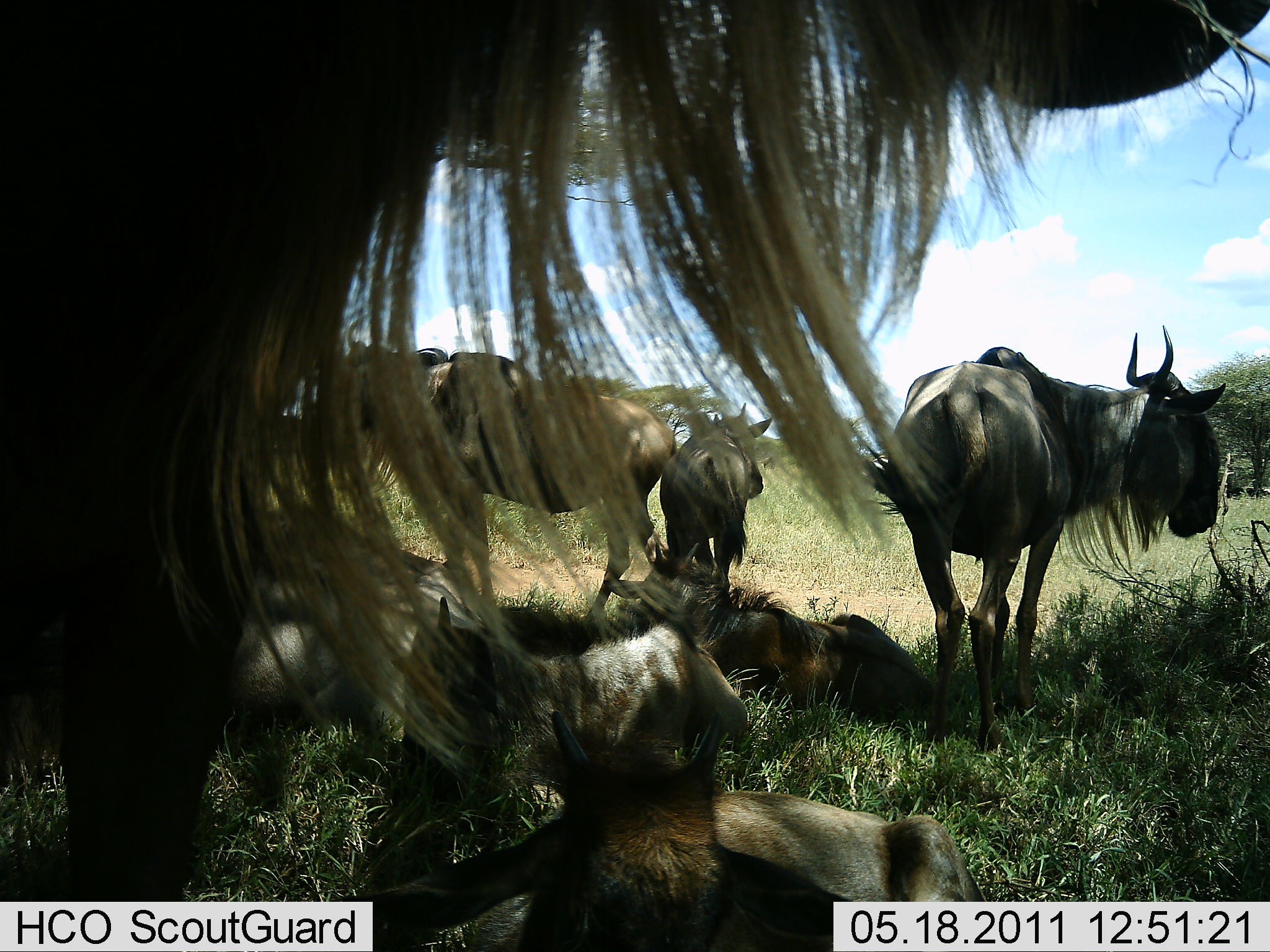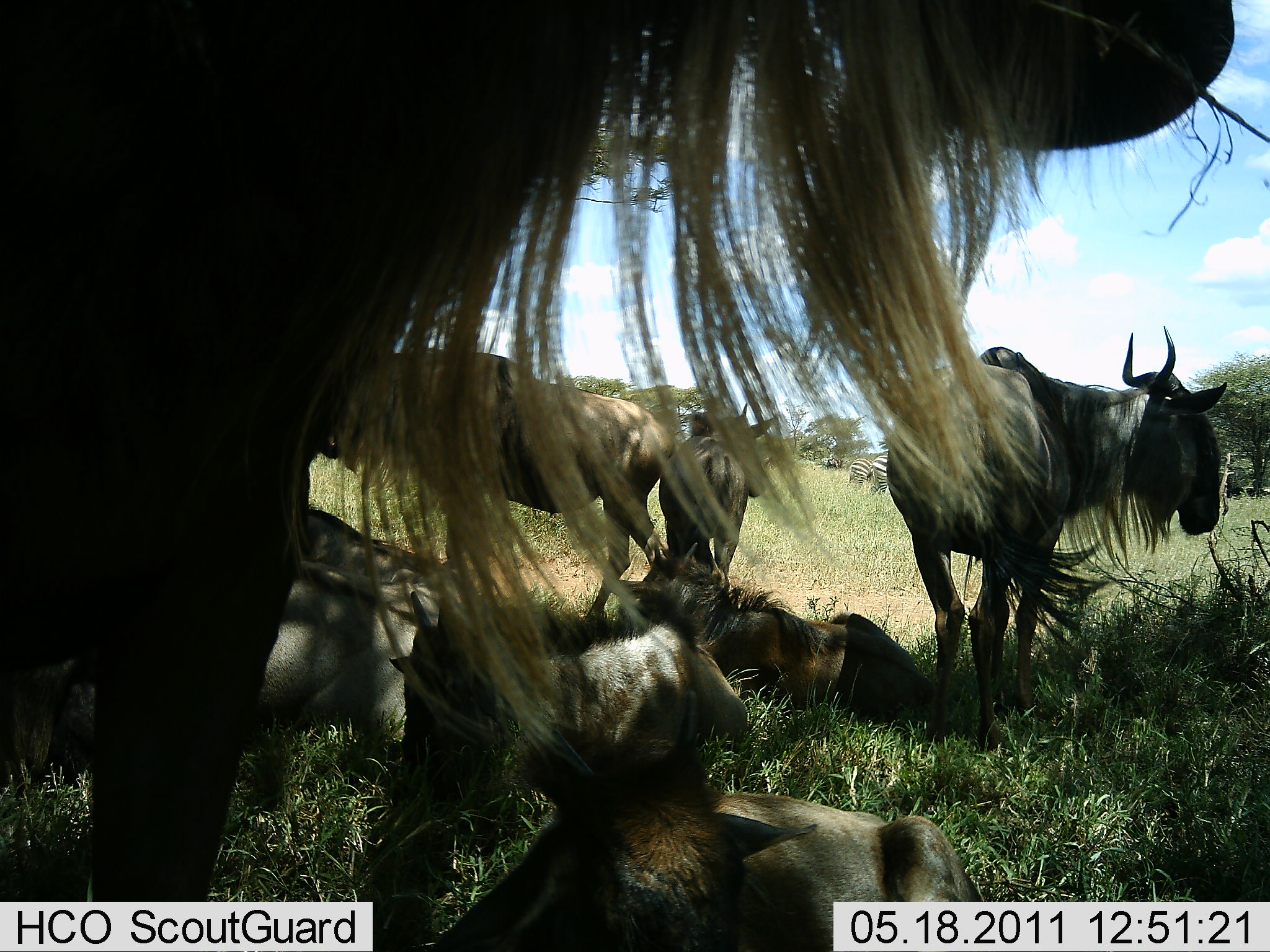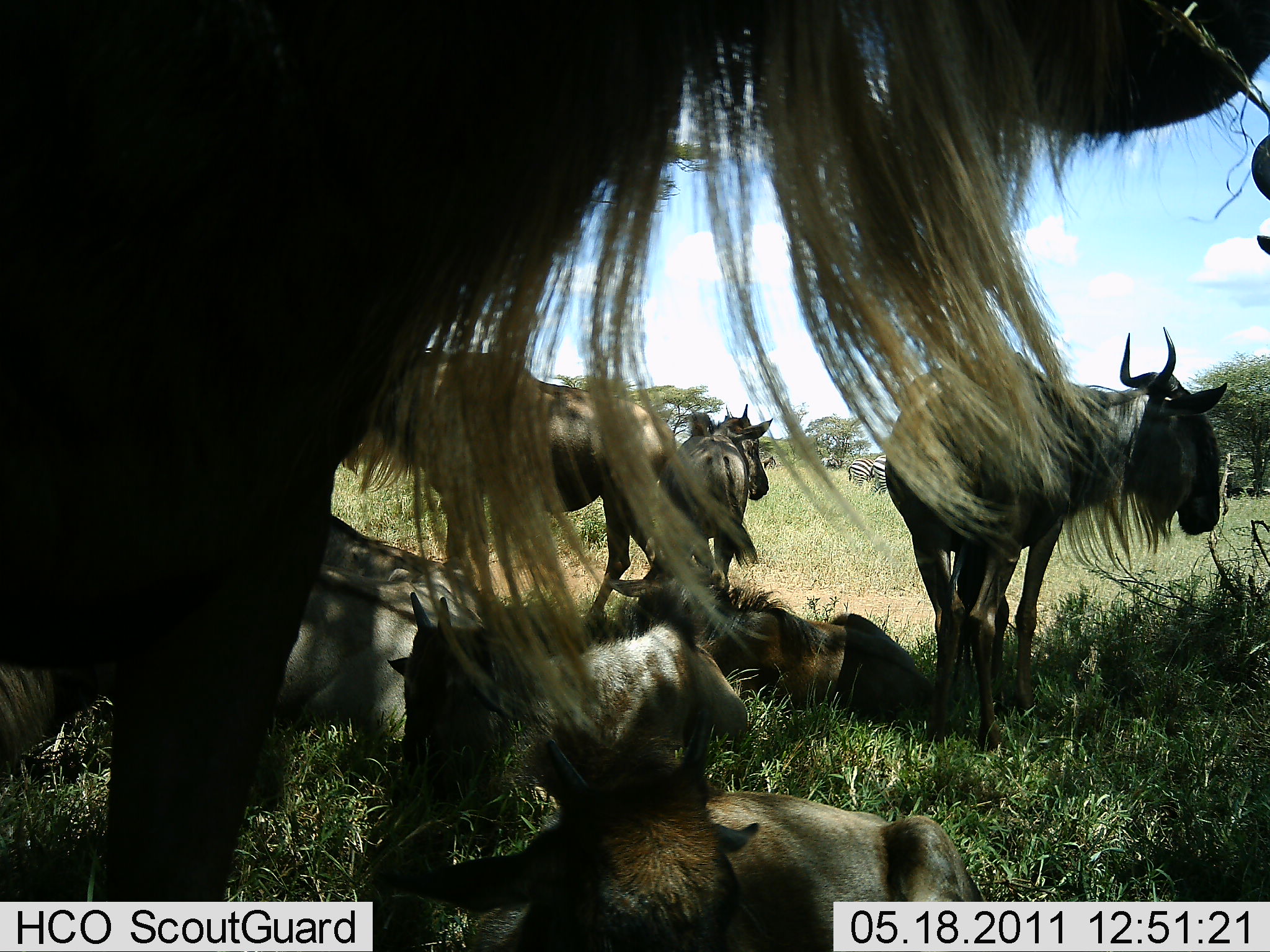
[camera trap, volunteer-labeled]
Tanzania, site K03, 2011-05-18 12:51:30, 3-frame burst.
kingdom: Animalia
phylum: Chordata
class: Mammalia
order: Artiodactyla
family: Bovidae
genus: Connochaetes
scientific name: Connochaetes taurinus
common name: blue wildebeest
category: wildebeest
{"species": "wildebeest (blue wildebeest) (Connochaetes taurinus)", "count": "8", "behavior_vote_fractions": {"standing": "67%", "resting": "87%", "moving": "0%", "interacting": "0%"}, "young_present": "20%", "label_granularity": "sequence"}